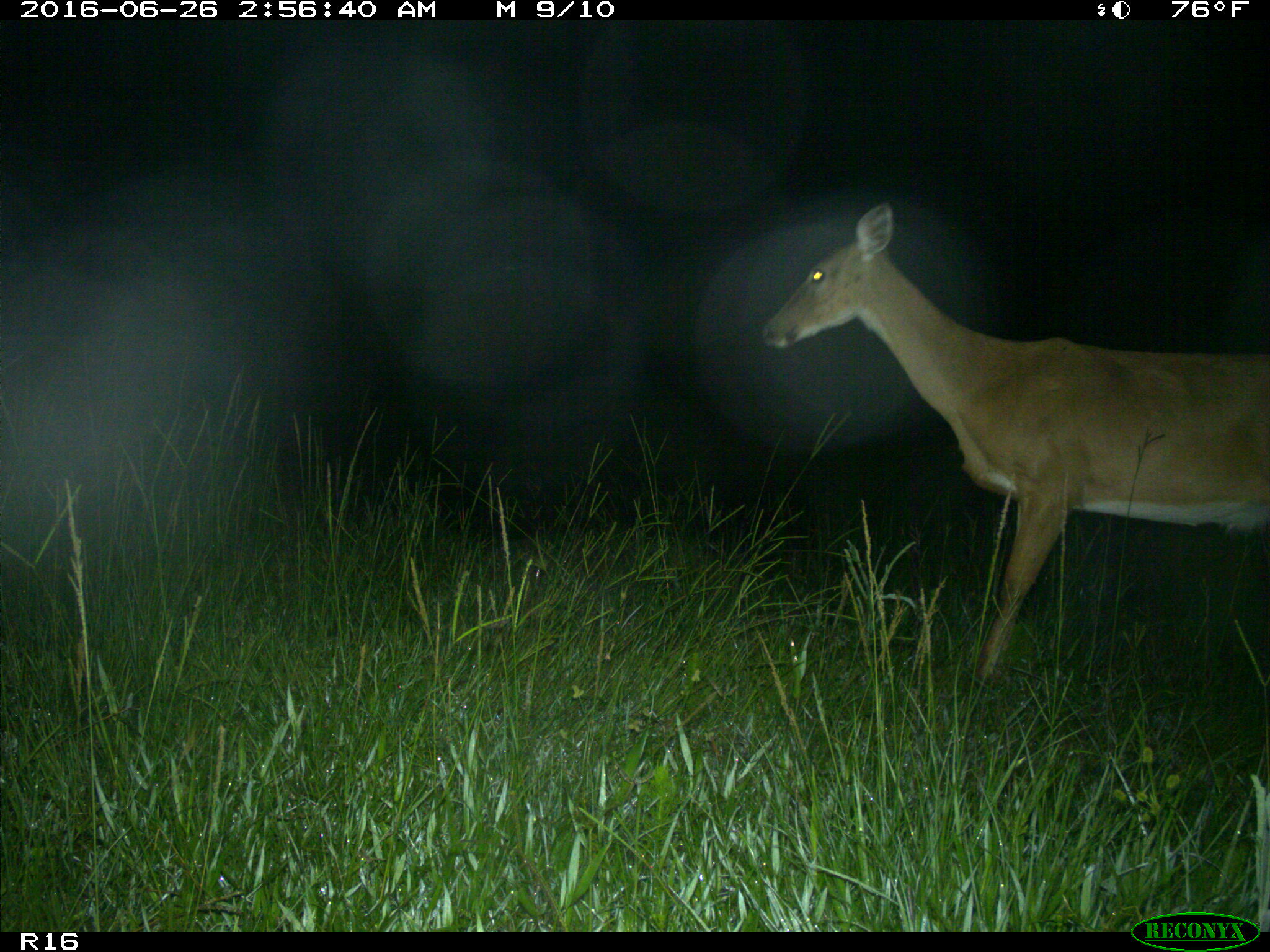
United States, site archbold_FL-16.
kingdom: Animalia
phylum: Chordata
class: Mammalia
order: Artiodactyla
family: Cervidae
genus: Odocoileus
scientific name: Odocoileus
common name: deer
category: unidentified deer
Unidentified deer (deer) (Odocoileus).